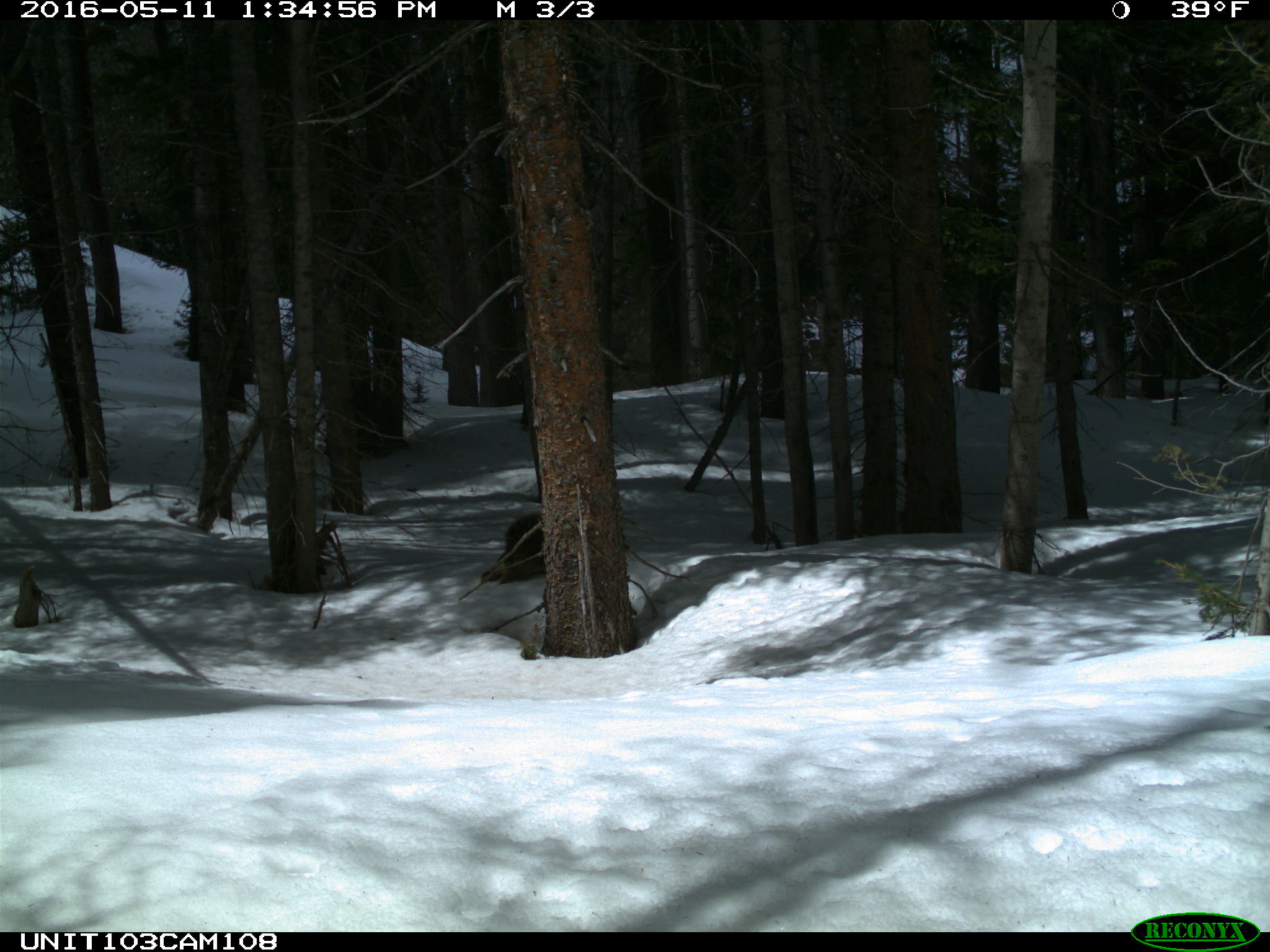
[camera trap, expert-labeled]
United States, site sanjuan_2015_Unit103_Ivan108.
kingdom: Animalia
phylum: Chordata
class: Mammalia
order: Rodentia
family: Erethizontidae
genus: Erethizon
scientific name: Erethizon dorsatum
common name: north american porcupine